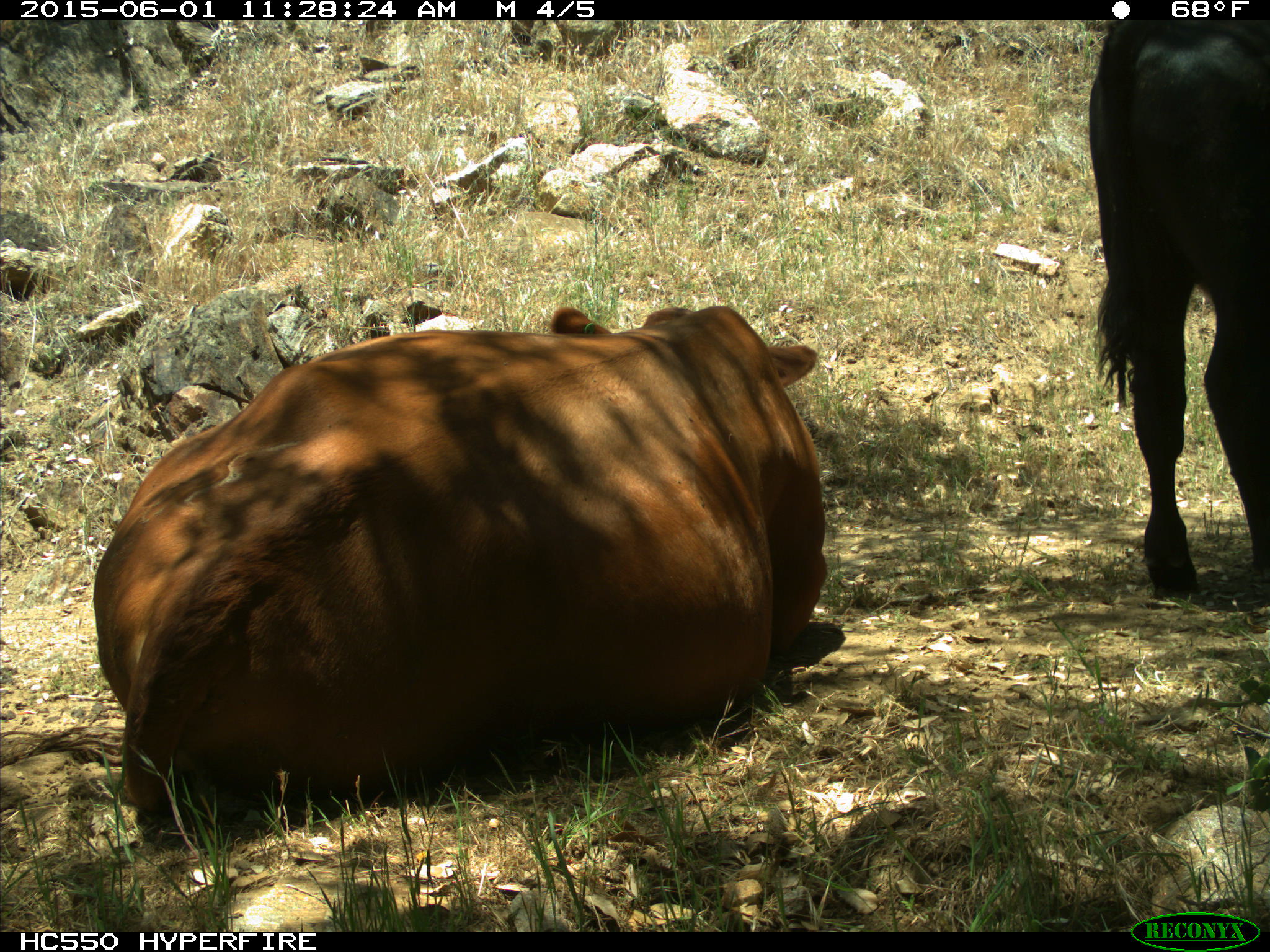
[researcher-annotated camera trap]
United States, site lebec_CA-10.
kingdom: Animalia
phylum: Chordata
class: Mammalia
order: Artiodactyla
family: Bovidae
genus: Bos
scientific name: Bos taurus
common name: domestic cow